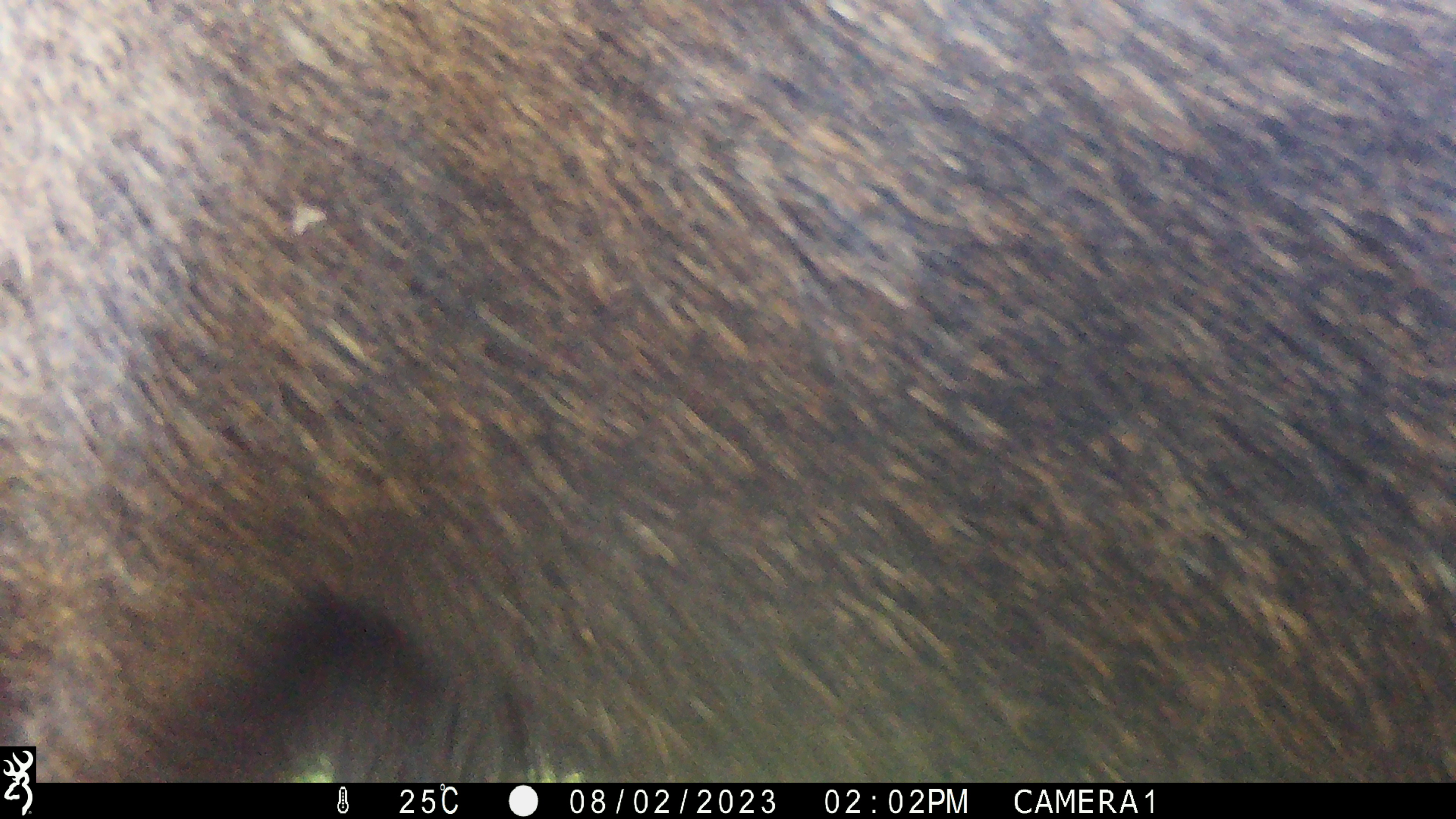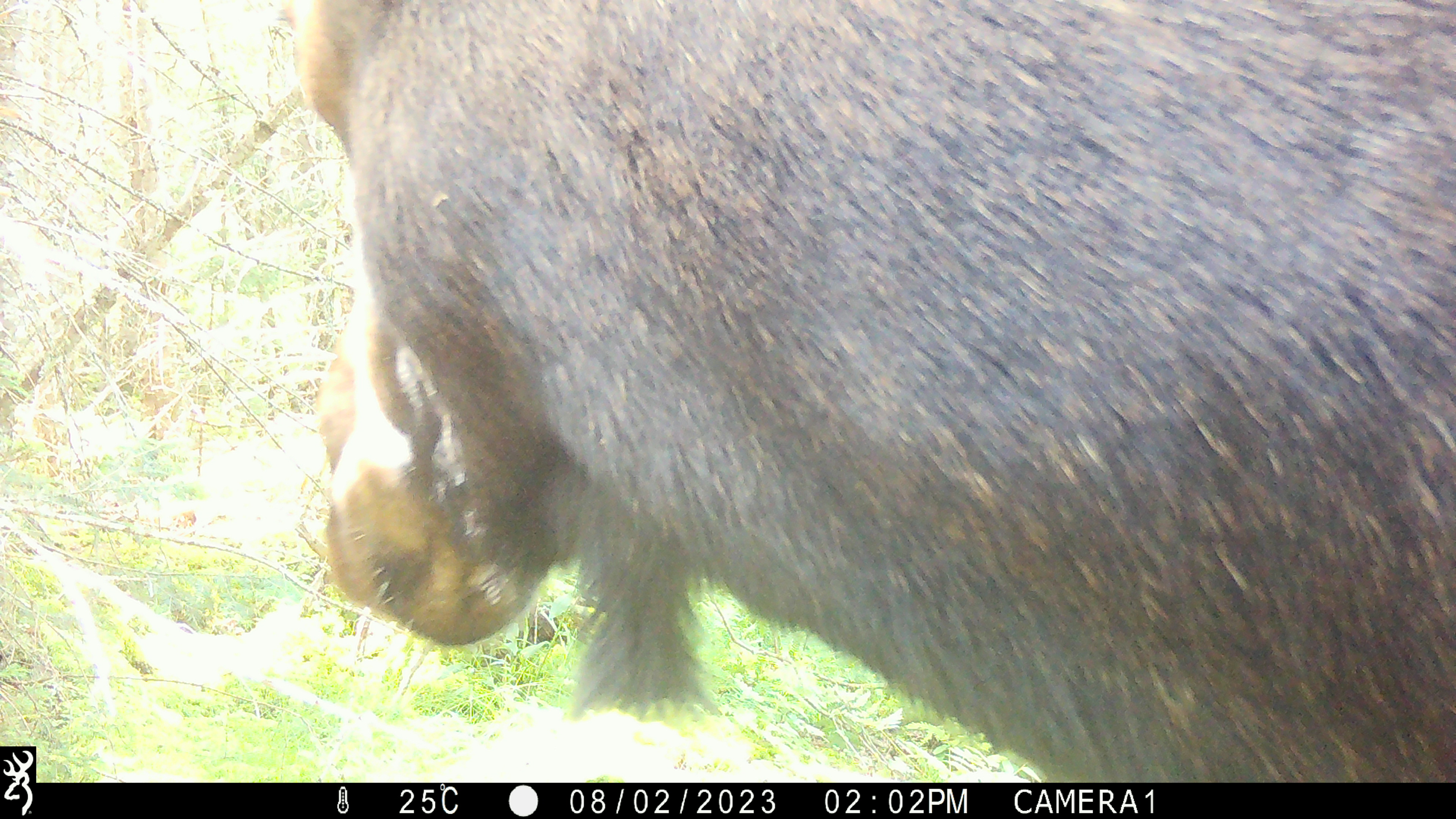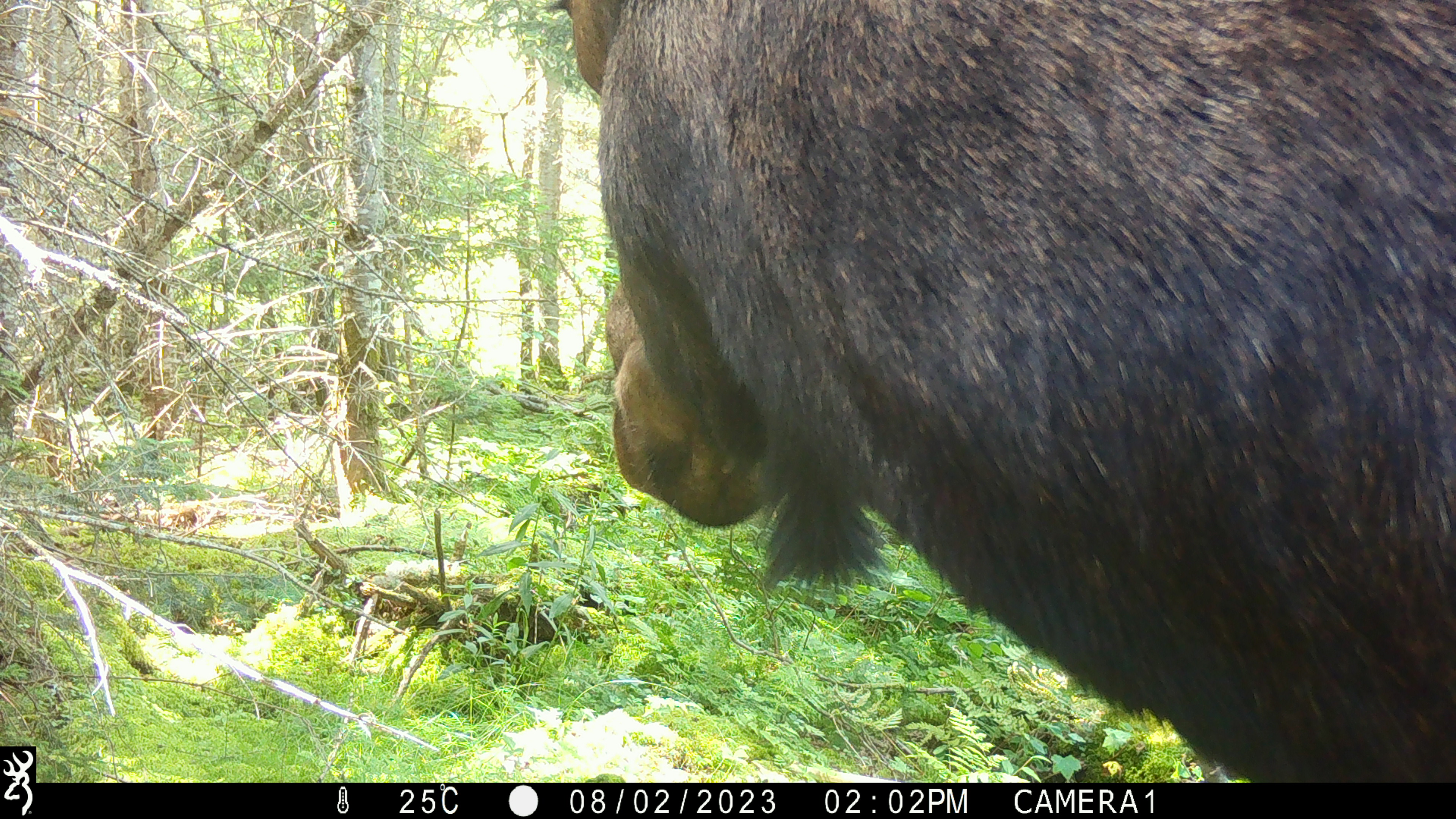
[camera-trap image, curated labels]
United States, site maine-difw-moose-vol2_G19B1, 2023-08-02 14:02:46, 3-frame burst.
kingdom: Animalia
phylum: Chordata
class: Mammalia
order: Artiodactyla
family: Cervidae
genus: Alces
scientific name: Alces alces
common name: moose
Moose (Alces alces).